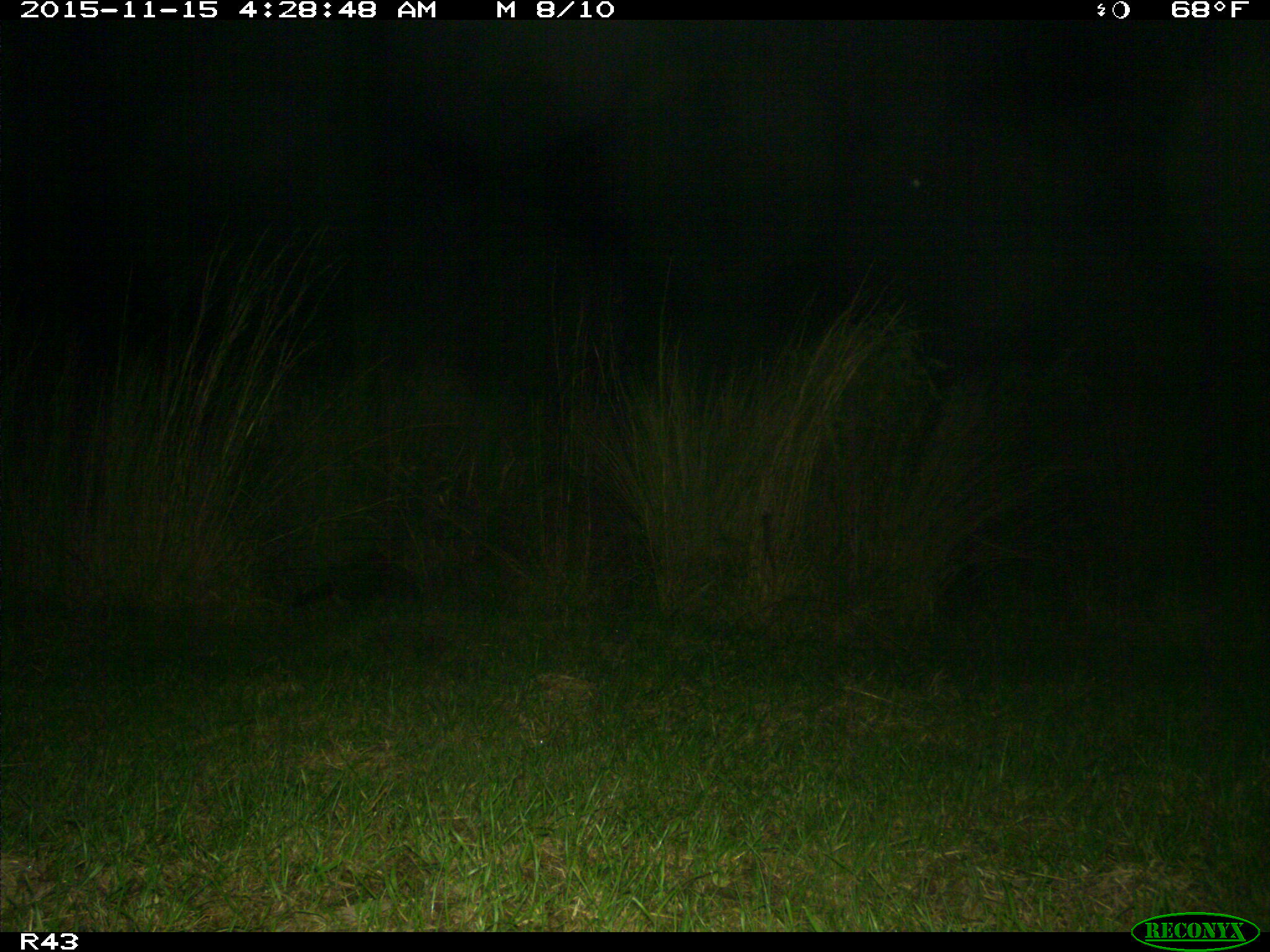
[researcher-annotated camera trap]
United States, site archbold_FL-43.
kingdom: Animalia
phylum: Chordata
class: Mammalia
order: Carnivora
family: Procyonidae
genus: Procyon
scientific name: Procyon lotor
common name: common raccoon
Procyon lotor (common raccoon).